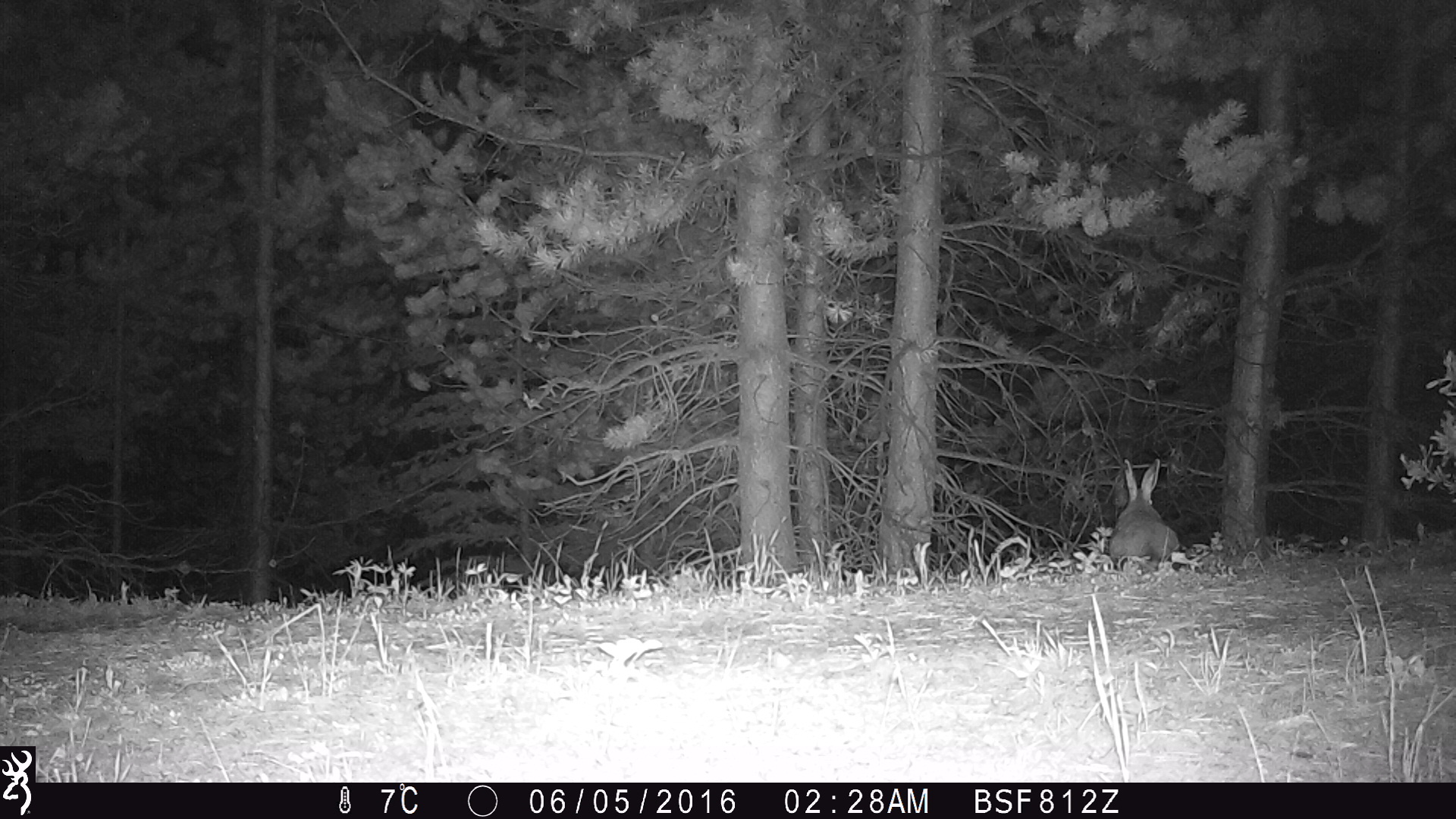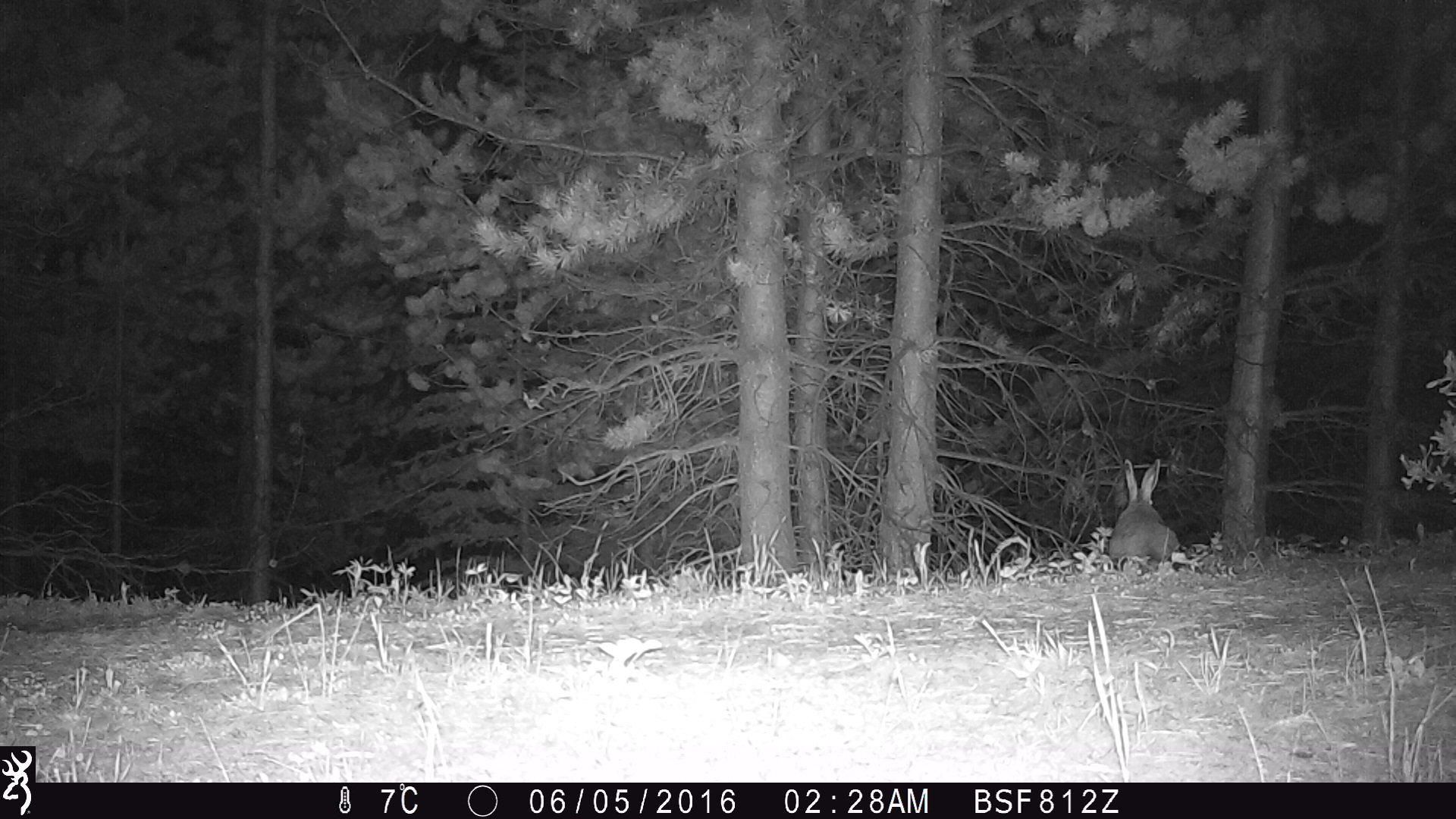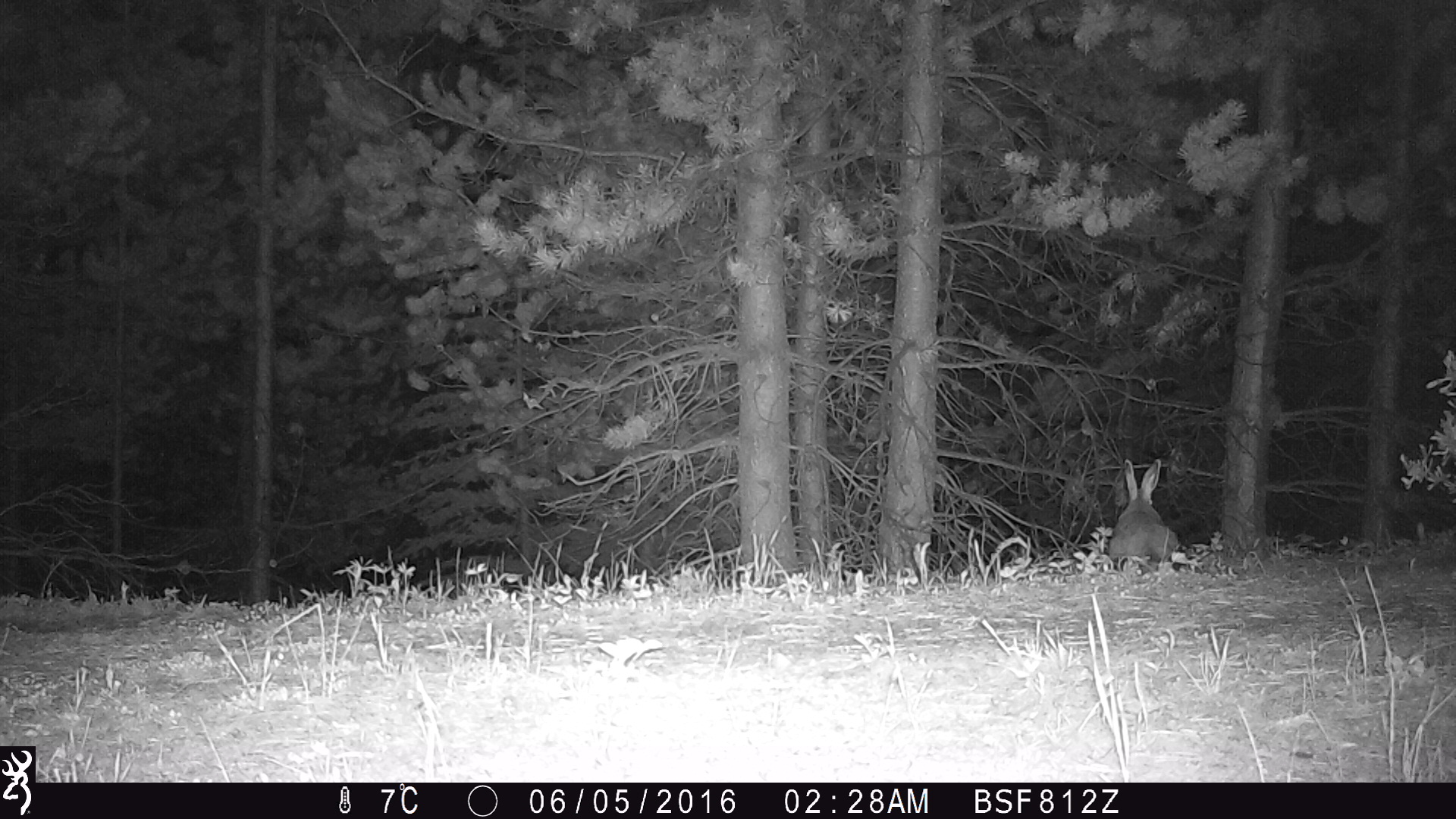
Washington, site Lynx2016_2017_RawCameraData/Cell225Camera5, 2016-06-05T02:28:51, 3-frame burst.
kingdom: Animalia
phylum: Chordata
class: Mammalia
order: Lagomorpha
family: Leporidae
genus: Lepus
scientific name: Lepus americanus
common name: snowshoe hare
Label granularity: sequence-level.